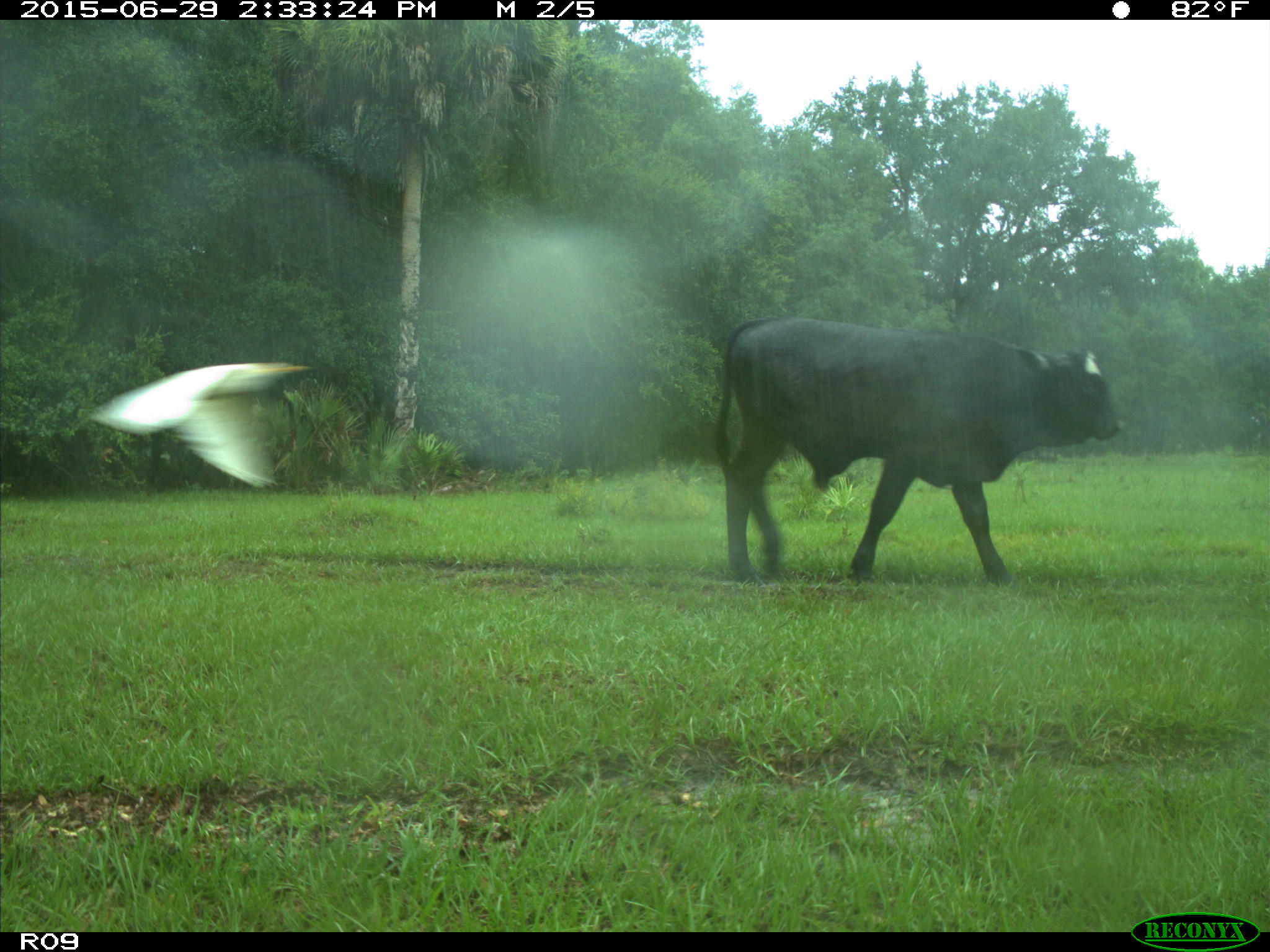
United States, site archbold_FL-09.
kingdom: Animalia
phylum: Chordata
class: Mammalia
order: Artiodactyla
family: Bovidae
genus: Bos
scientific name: Bos taurus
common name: domestic cow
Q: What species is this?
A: Bos taurus (domestic cow).